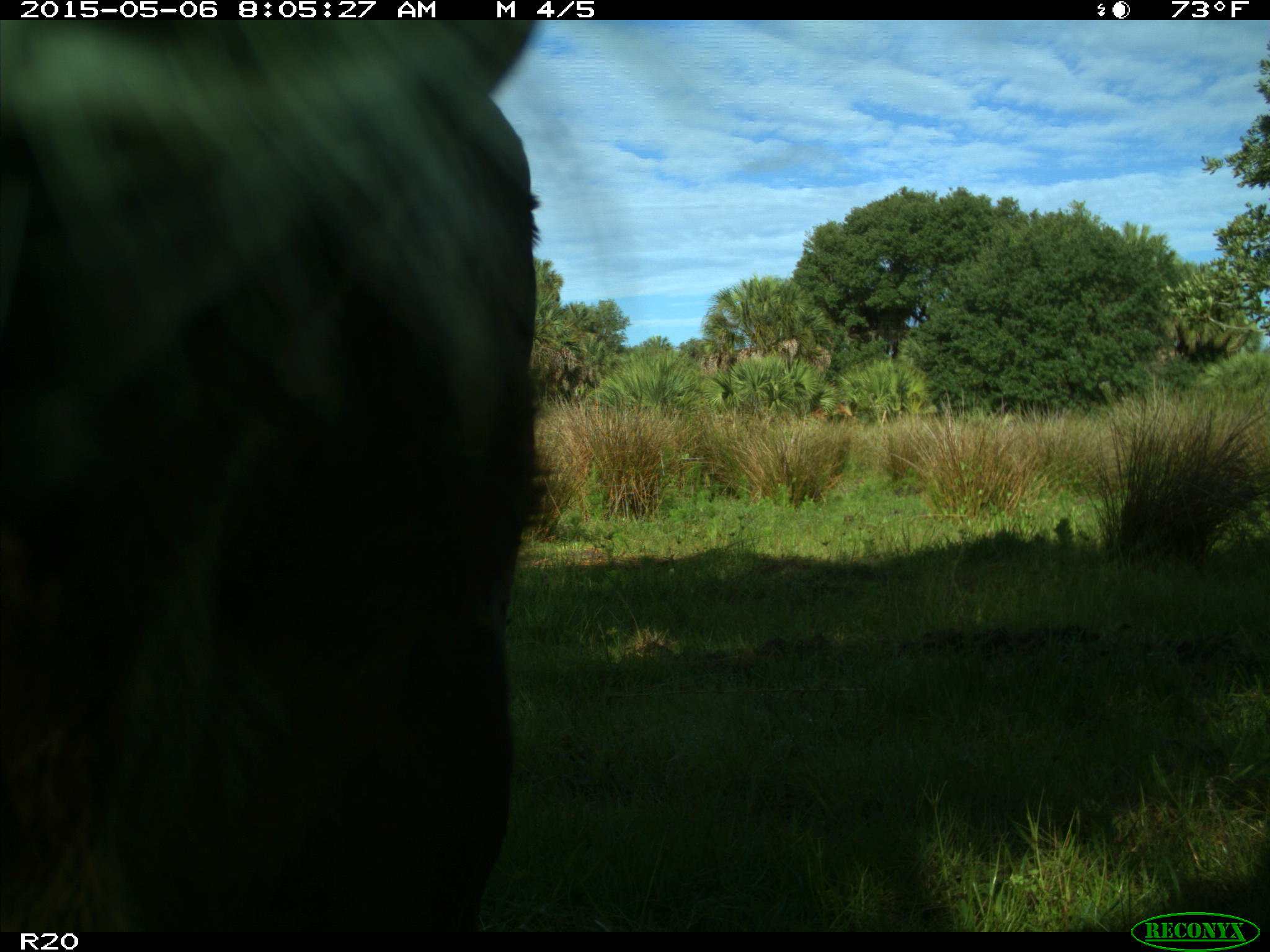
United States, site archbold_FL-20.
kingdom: Animalia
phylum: Chordata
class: Mammalia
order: Artiodactyla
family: Bovidae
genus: Bos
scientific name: Bos taurus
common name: domestic cow